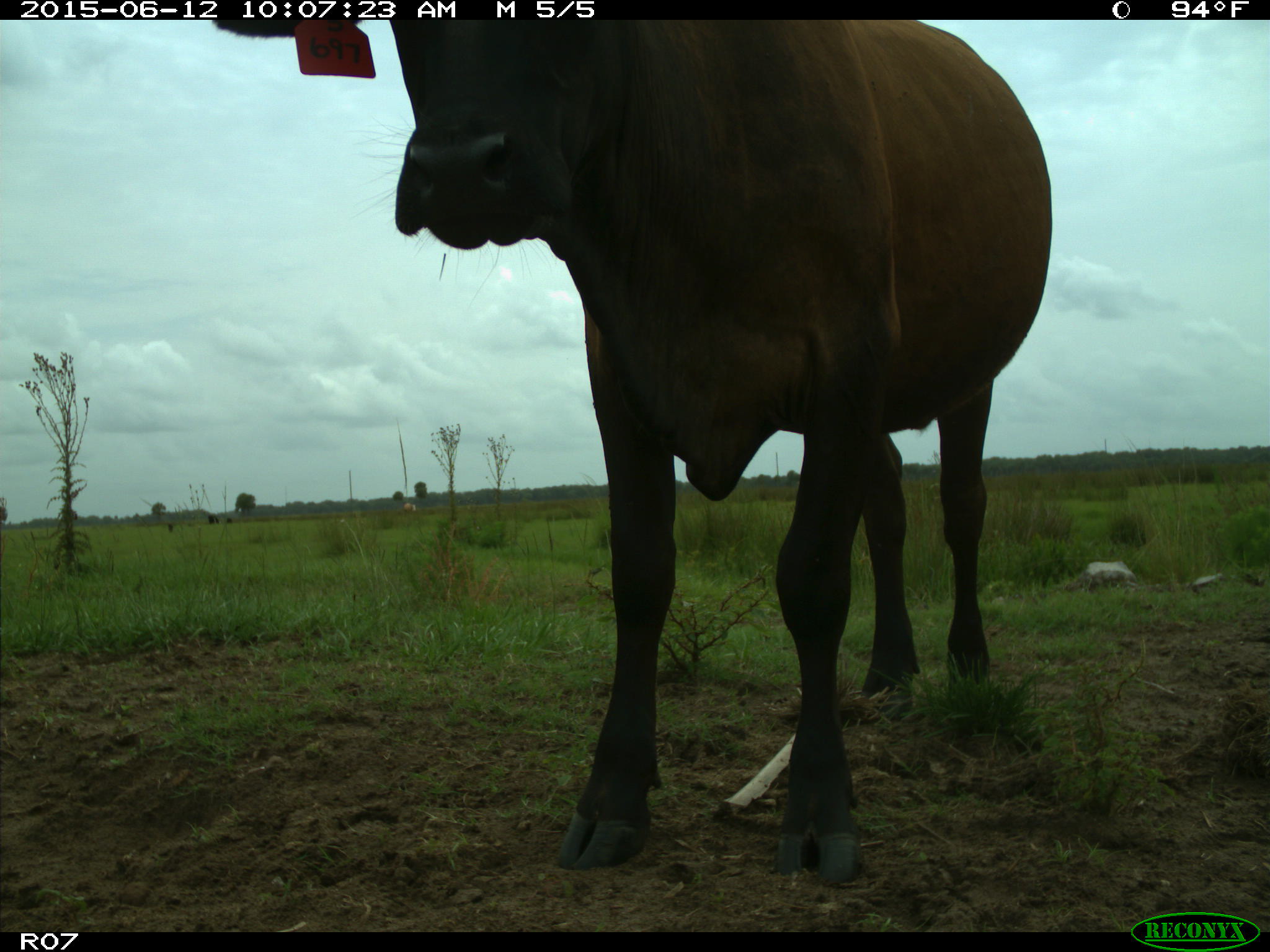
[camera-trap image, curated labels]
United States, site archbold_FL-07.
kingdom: Animalia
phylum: Chordata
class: Mammalia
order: Artiodactyla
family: Bovidae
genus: Bos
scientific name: Bos taurus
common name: domestic cow